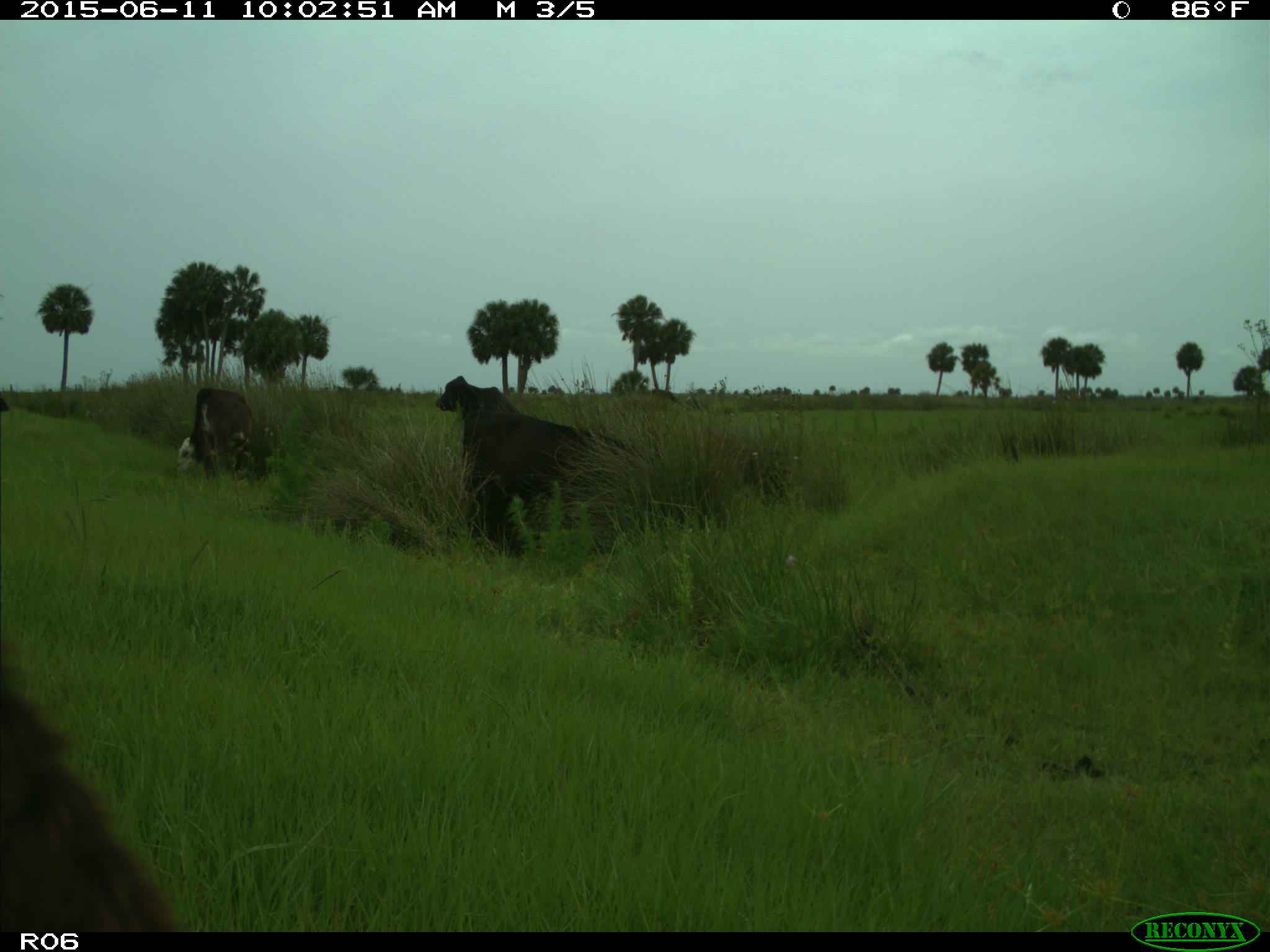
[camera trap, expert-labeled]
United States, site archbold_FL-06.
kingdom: Animalia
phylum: Chordata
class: Mammalia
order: Artiodactyla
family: Bovidae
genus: Bos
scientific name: Bos taurus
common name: domestic cow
Bos taurus (domestic cow).